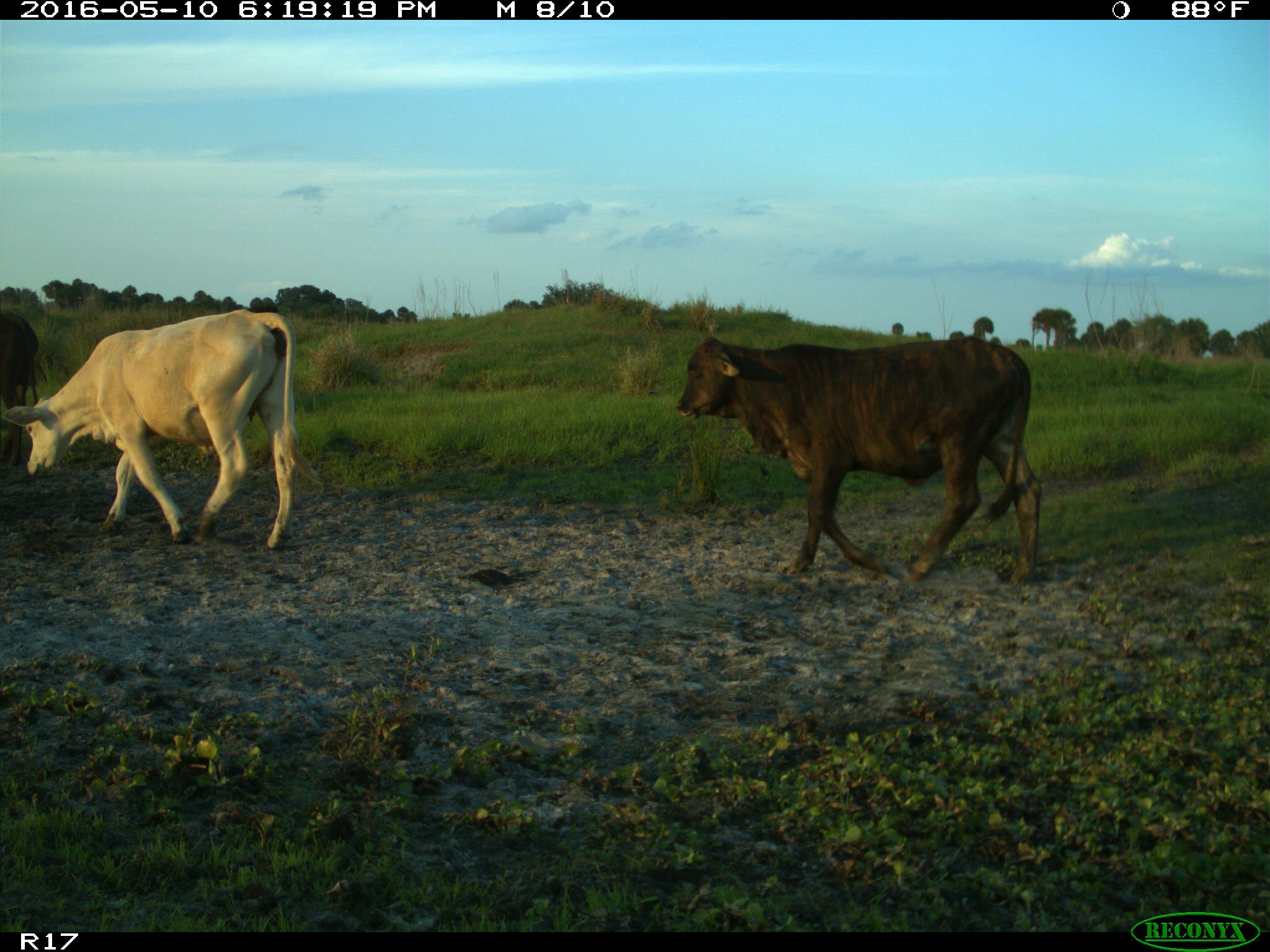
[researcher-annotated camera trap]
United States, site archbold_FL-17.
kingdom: Animalia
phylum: Chordata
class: Mammalia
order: Artiodactyla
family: Bovidae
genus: Bos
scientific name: Bos taurus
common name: domestic cow